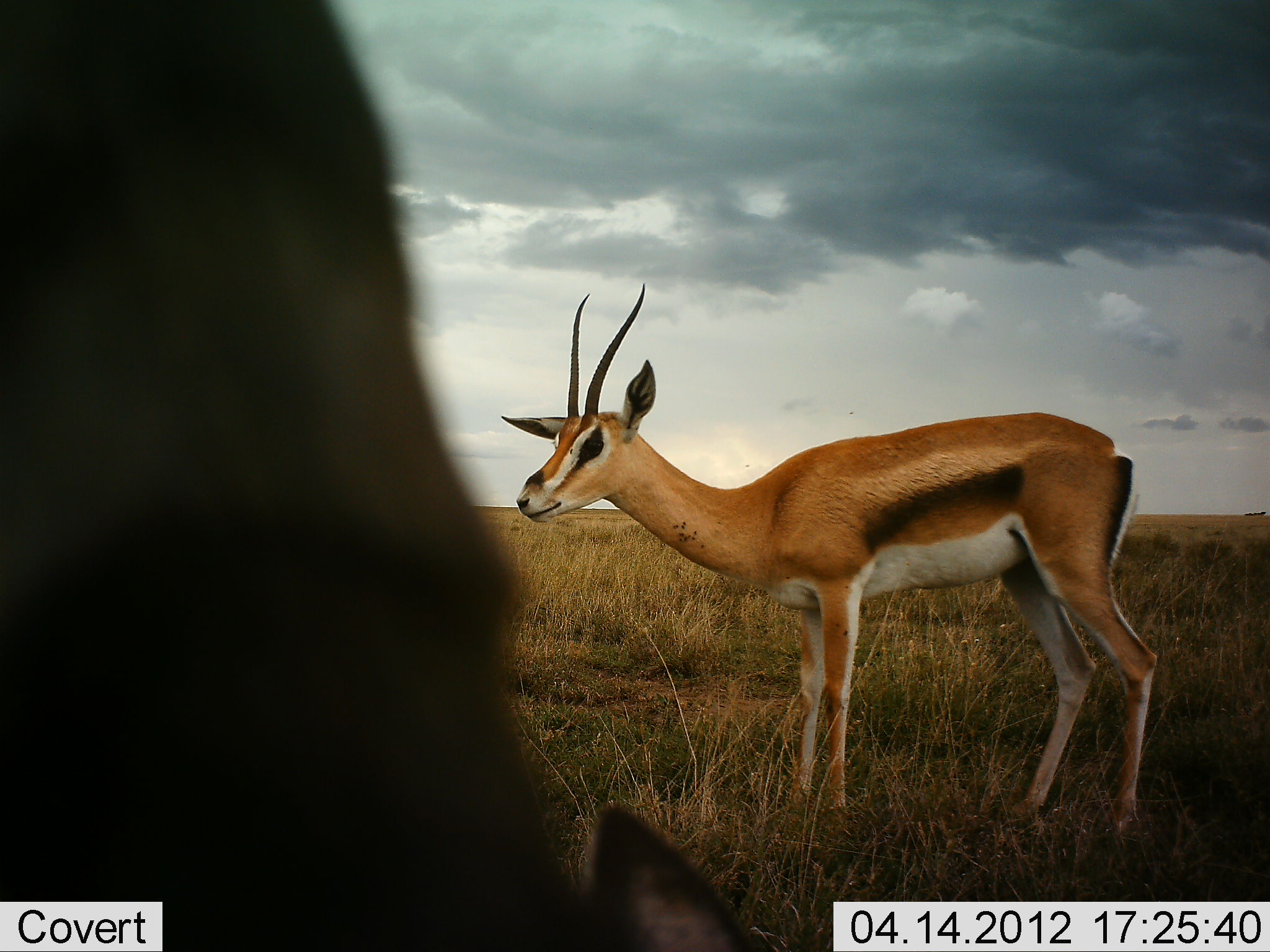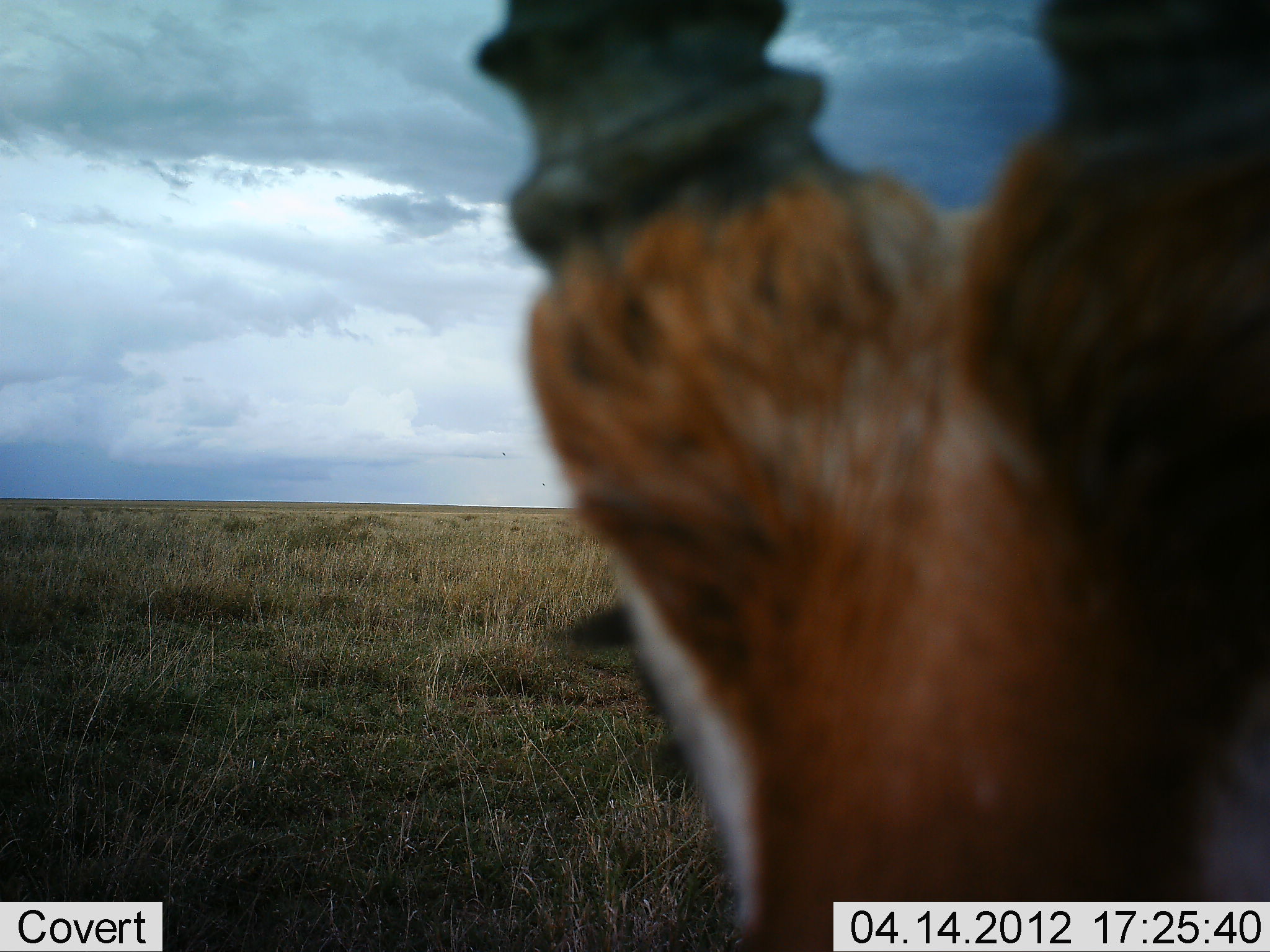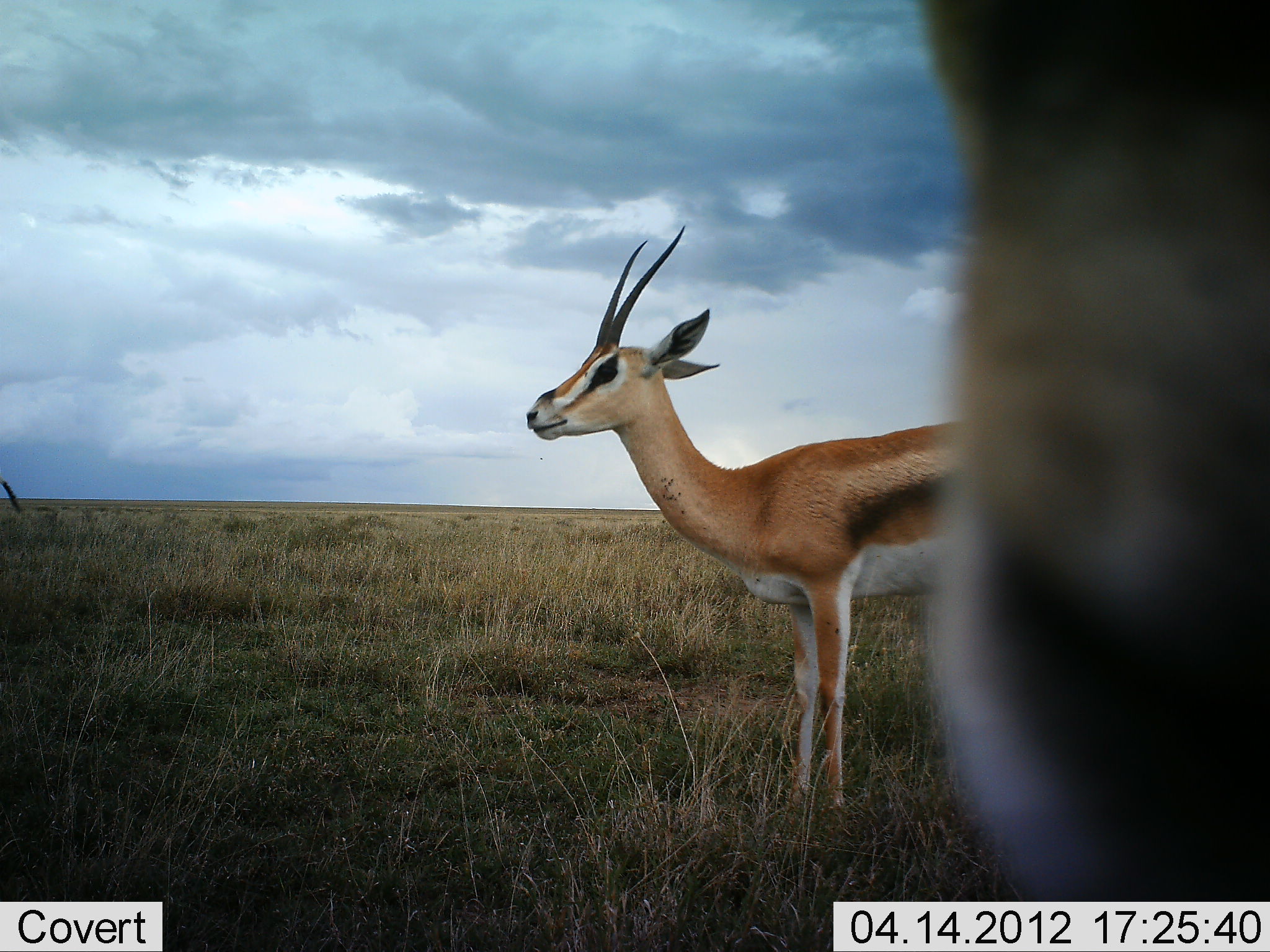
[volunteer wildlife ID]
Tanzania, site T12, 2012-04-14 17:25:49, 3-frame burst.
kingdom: Animalia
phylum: Chordata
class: Mammalia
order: Artiodactyla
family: Bovidae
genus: Eudorcas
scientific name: Eudorcas thomsonii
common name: thomson's gazelle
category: gazellethomsons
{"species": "gazellethomsons (thomson's gazelle) (Eudorcas thomsonii)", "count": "2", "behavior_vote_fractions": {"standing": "90%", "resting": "5%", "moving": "40%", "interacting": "5%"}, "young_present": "0%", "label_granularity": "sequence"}